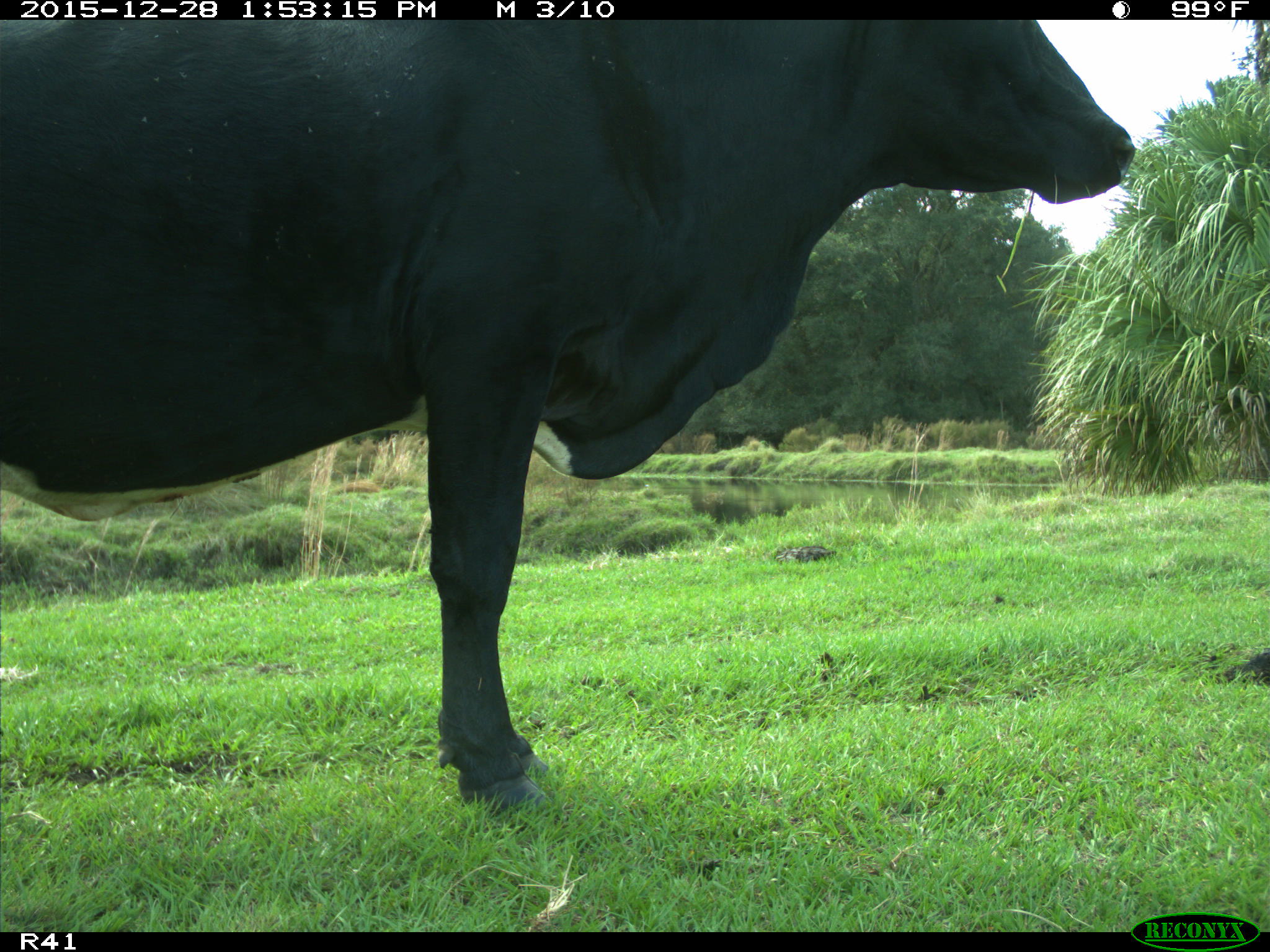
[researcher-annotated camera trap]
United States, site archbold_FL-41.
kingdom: Animalia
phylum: Chordata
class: Mammalia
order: Artiodactyla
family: Bovidae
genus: Bos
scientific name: Bos taurus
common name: domestic cow